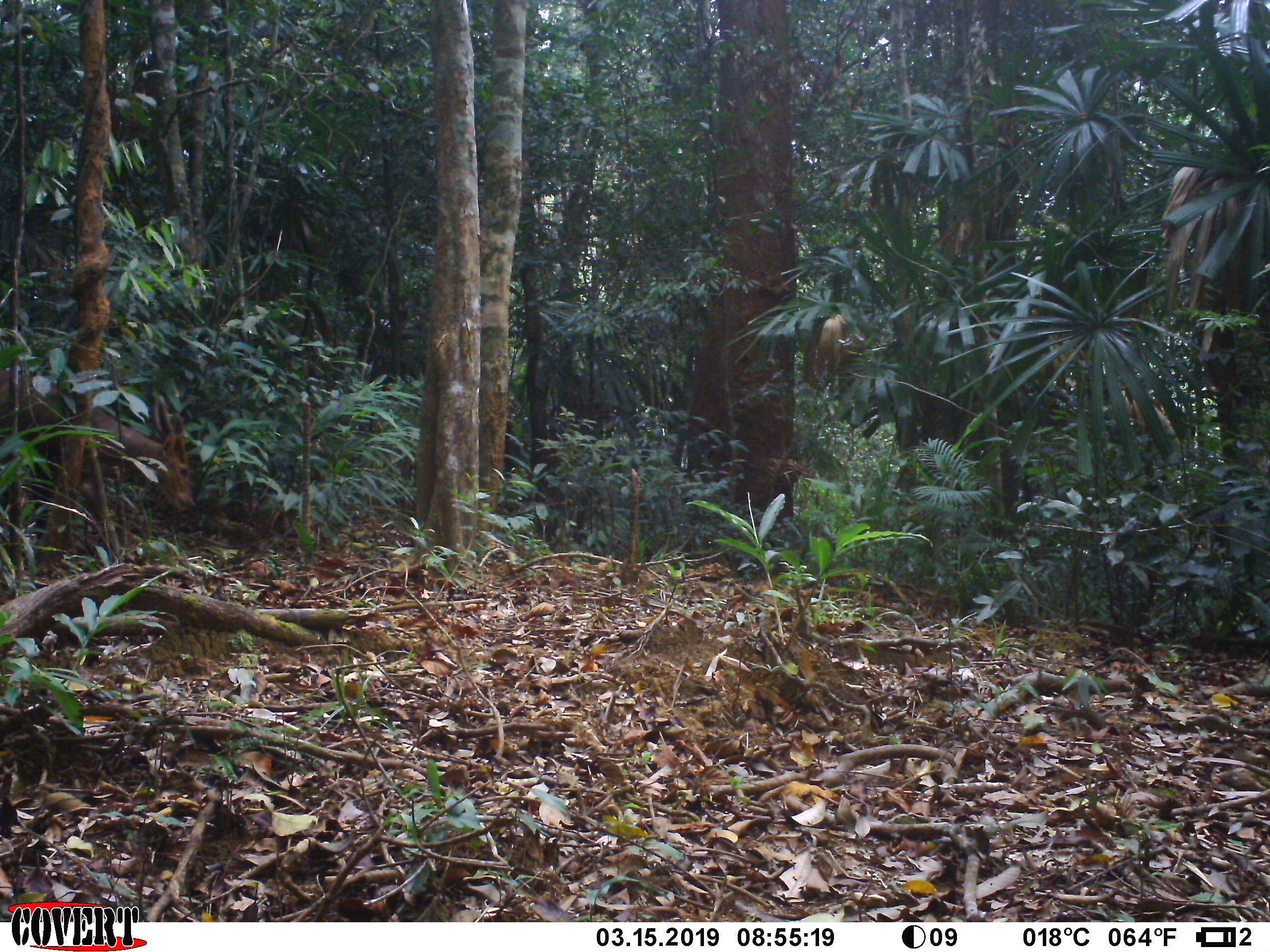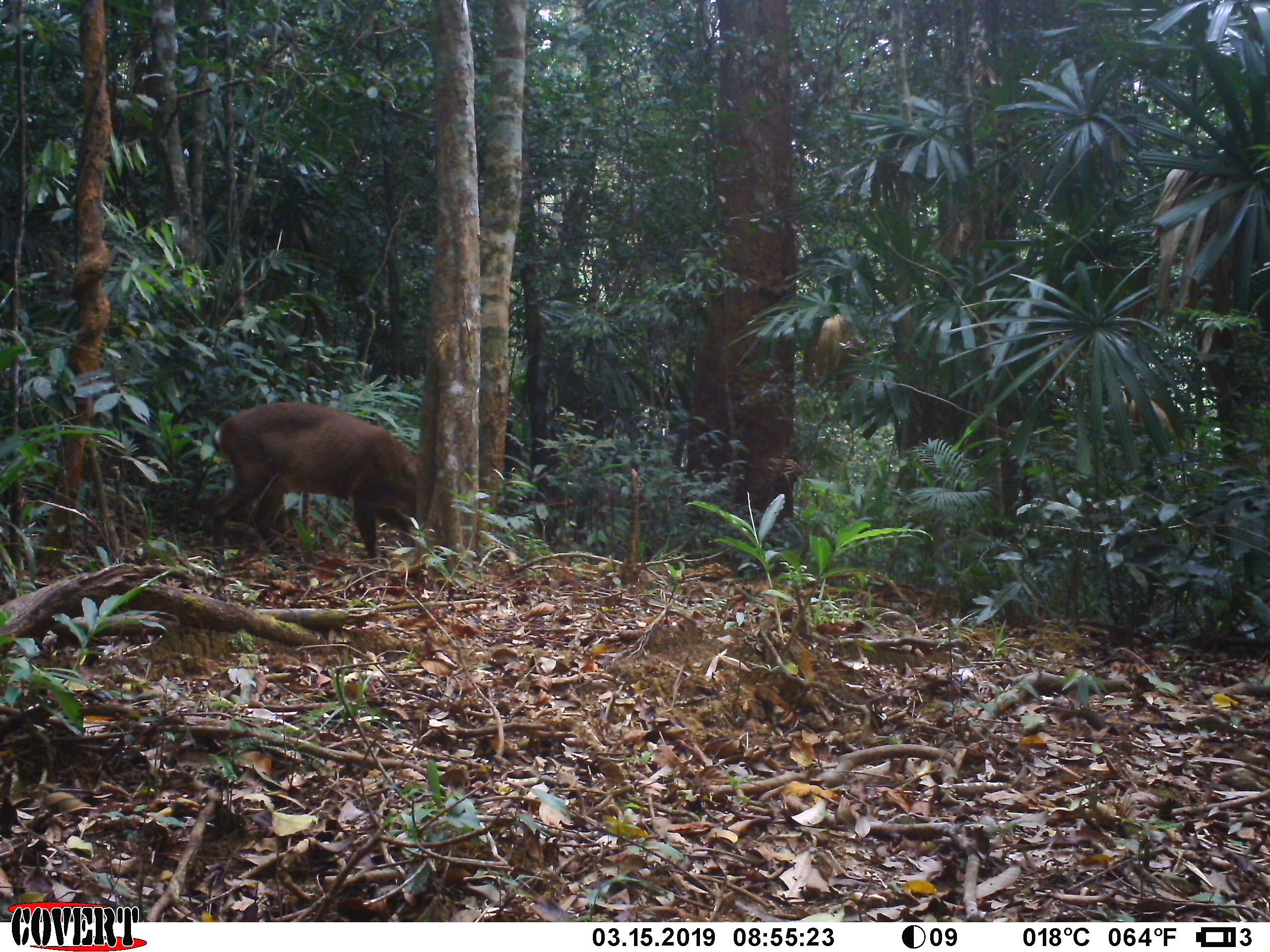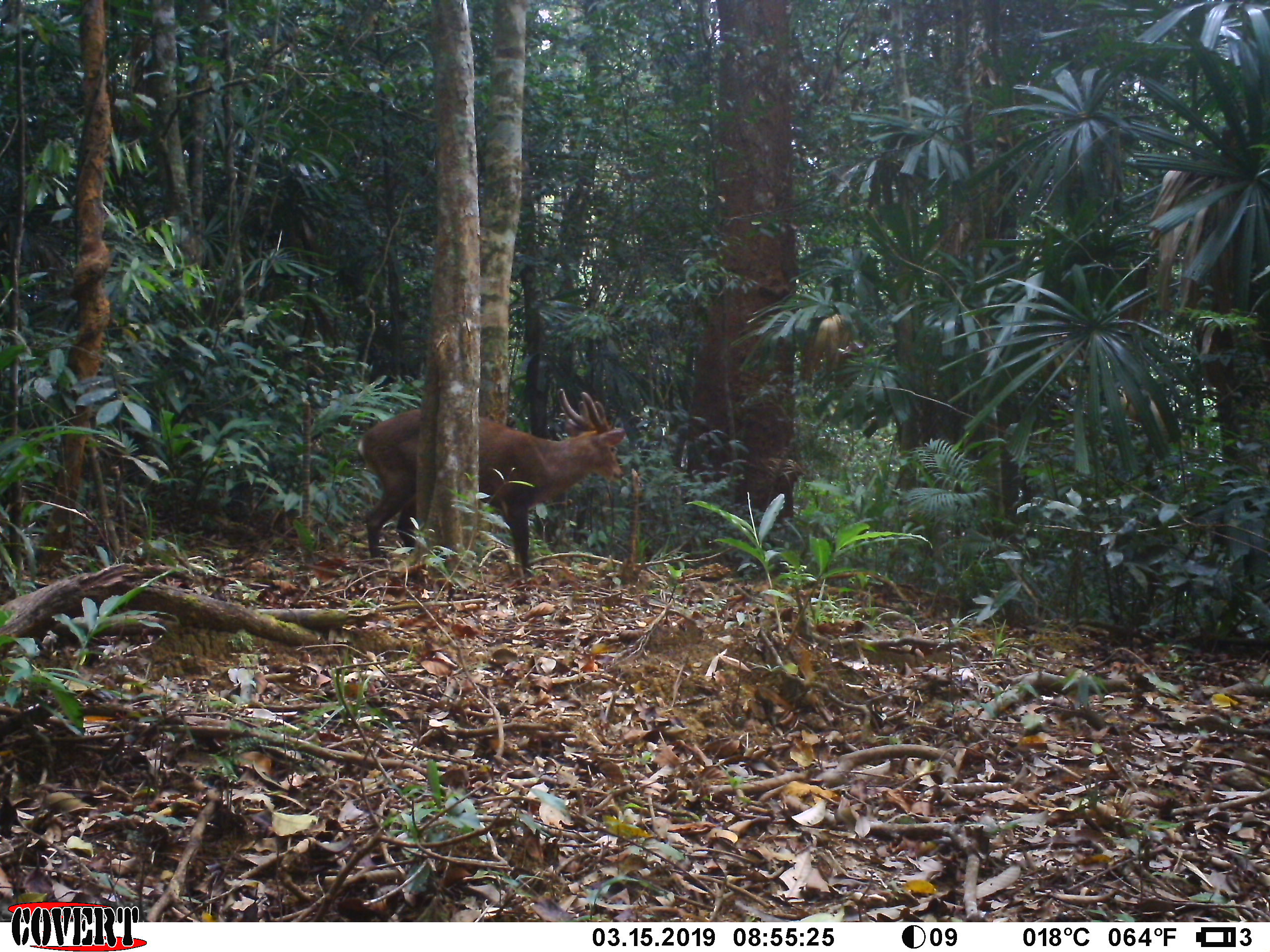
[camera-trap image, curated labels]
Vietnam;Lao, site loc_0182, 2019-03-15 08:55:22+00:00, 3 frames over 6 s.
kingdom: Animalia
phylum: Chordata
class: Mammalia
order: Artiodactyla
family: Cervidae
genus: Muntiacus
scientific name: Muntiacus vuquangensis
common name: large-antlered muntjac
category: large antlered muntjac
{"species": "large antlered muntjac (large-antlered muntjac) (Muntiacus vuquangensis)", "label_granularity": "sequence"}